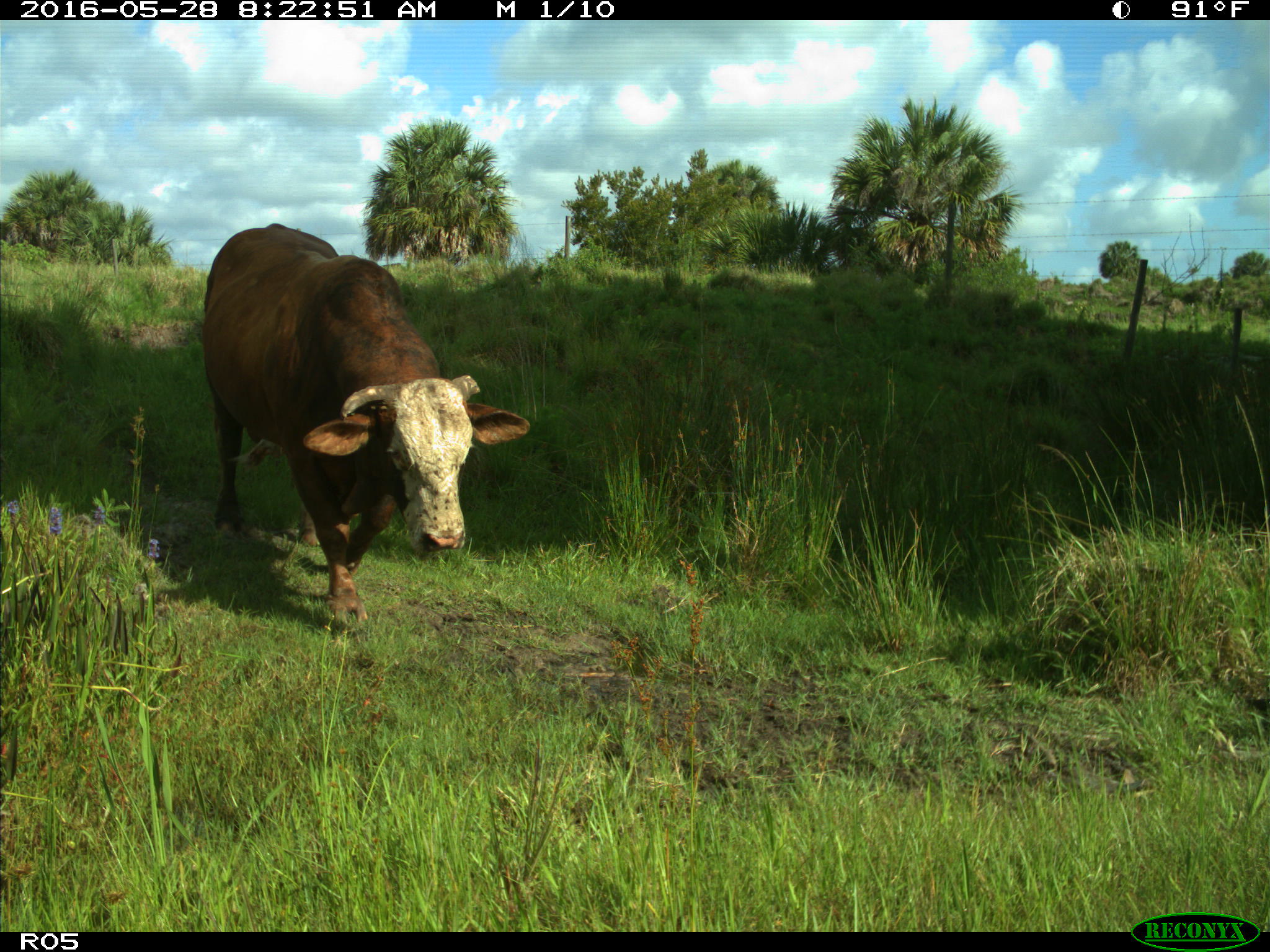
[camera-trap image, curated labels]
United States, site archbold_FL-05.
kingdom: Animalia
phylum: Chordata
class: Mammalia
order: Artiodactyla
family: Bovidae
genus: Bos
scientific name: Bos taurus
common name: domestic cow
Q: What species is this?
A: Bos taurus (domestic cow).